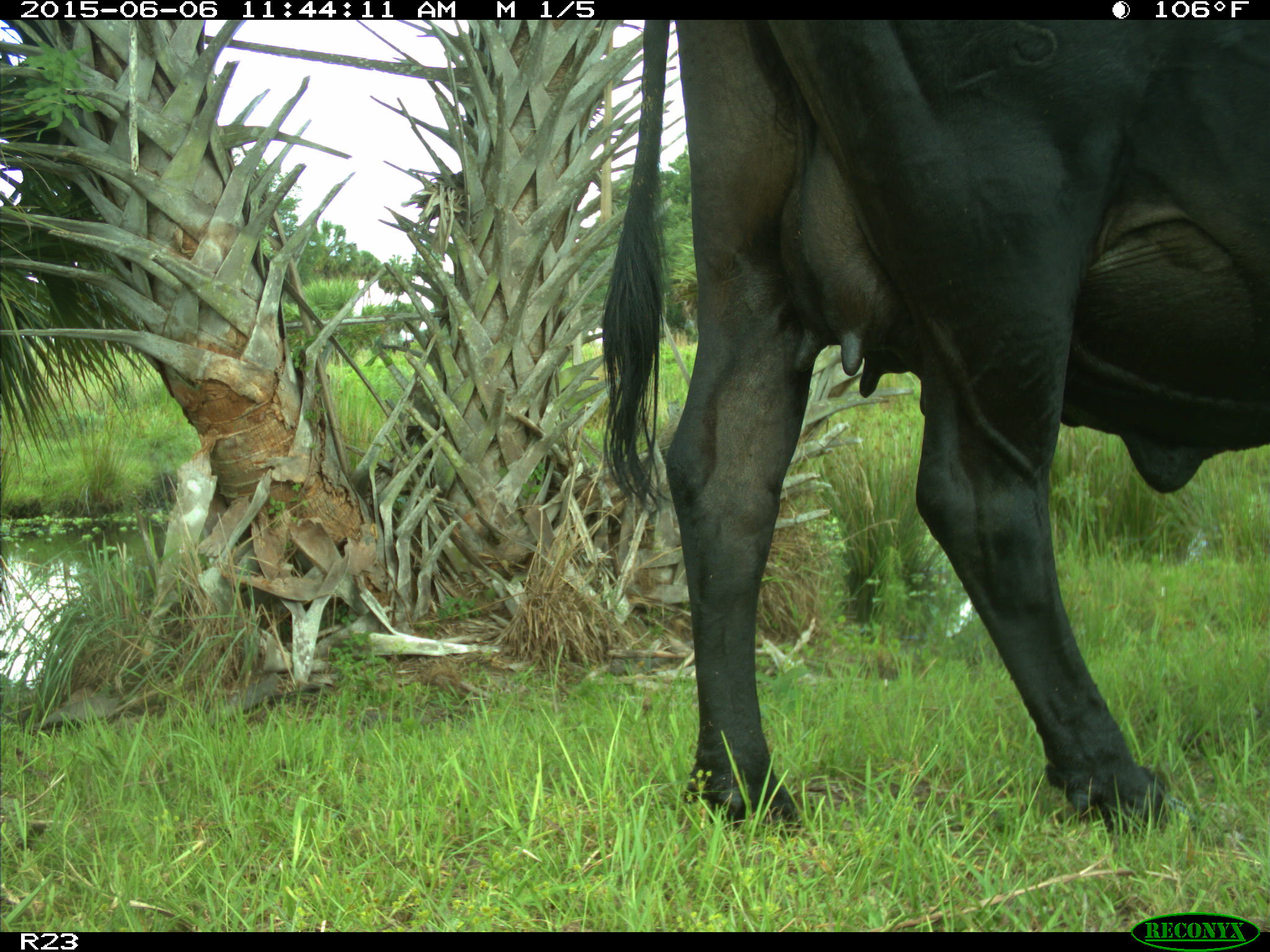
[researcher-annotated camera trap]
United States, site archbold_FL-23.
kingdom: Animalia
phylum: Chordata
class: Mammalia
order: Artiodactyla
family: Bovidae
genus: Bos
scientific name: Bos taurus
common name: domestic cow